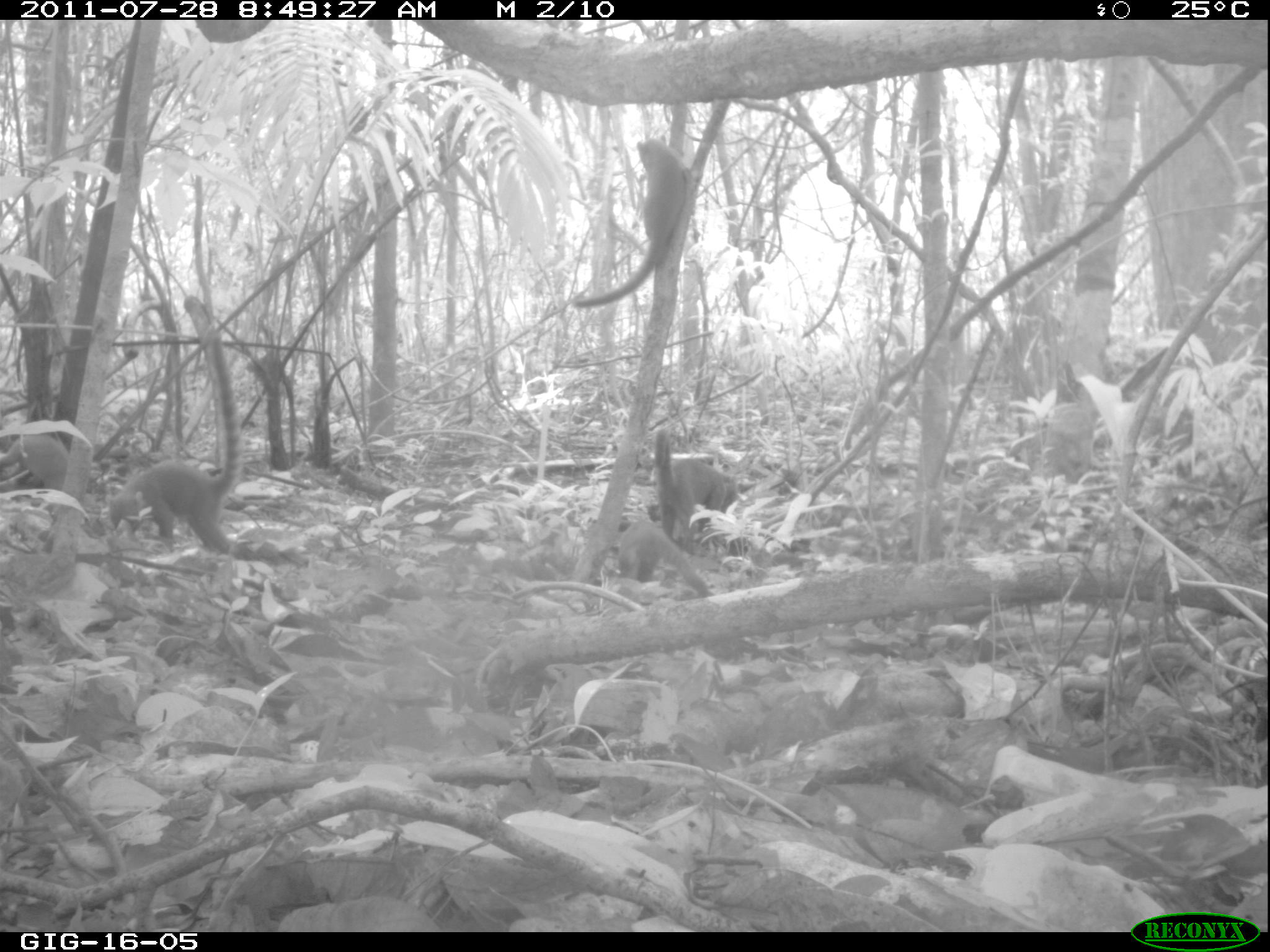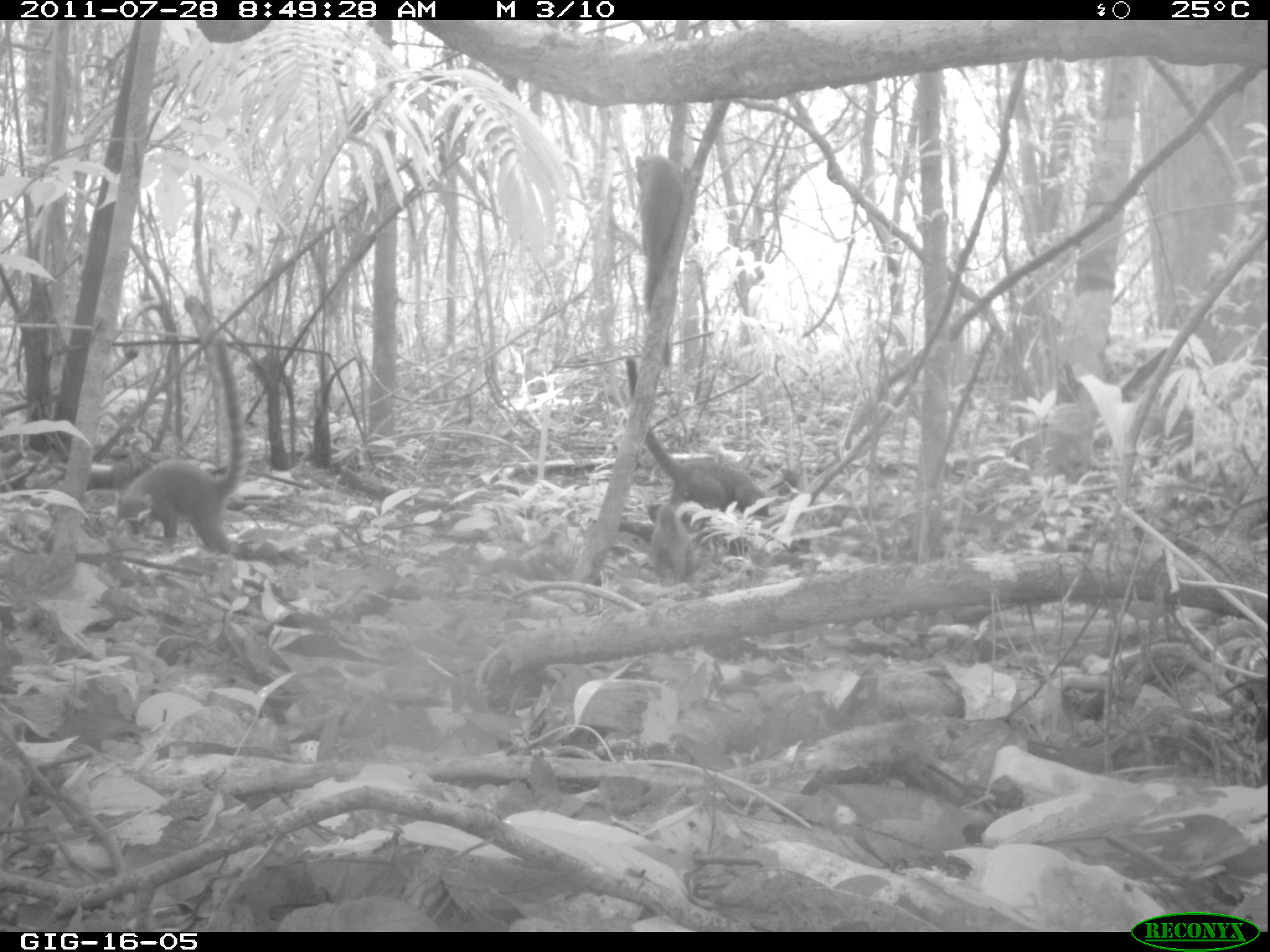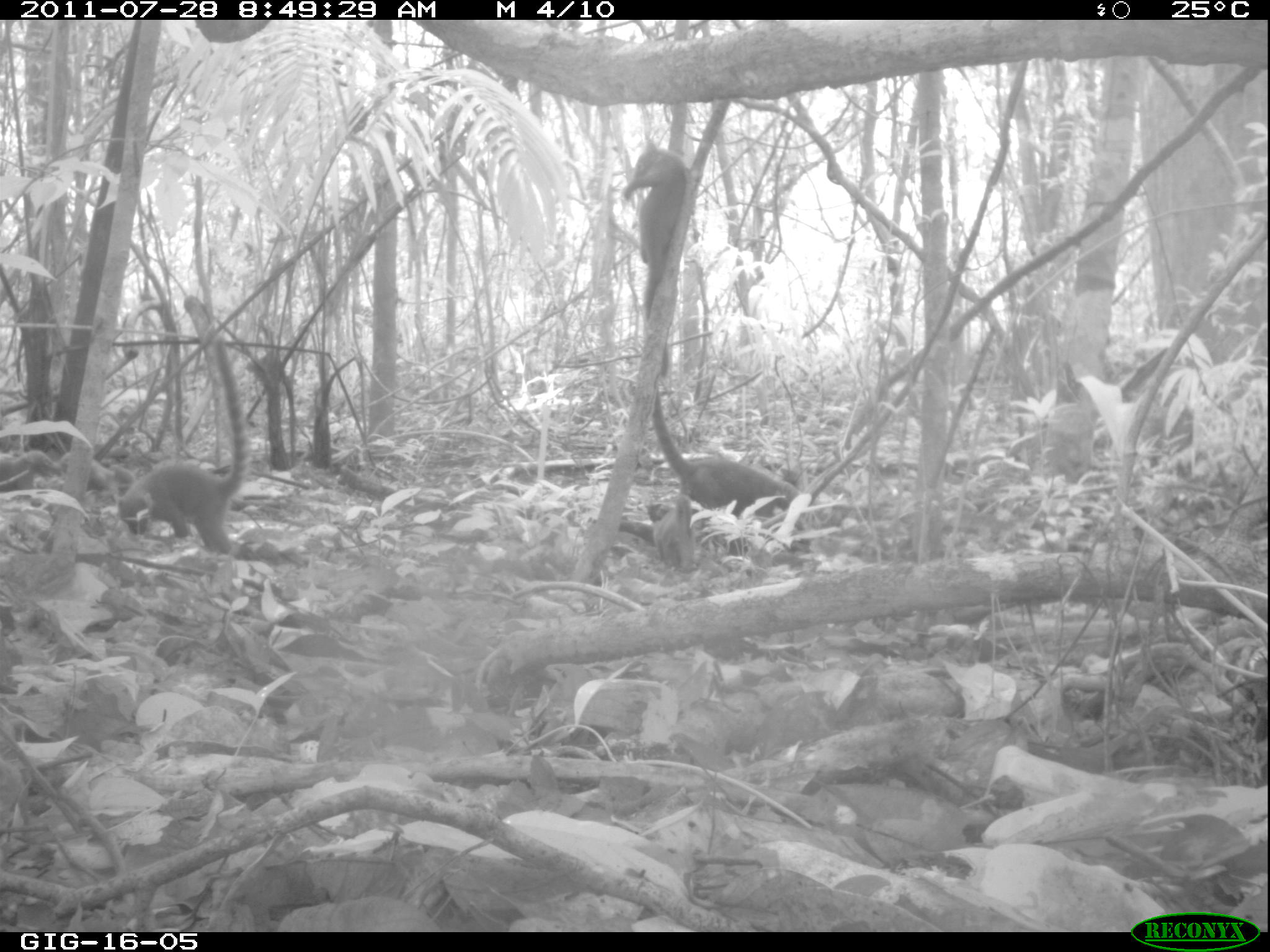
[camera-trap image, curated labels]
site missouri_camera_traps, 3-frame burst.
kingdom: Animalia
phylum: Chordata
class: Mammalia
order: Carnivora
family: Procyonidae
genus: Nasua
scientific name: Nasua narica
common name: white-nosed coati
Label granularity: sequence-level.